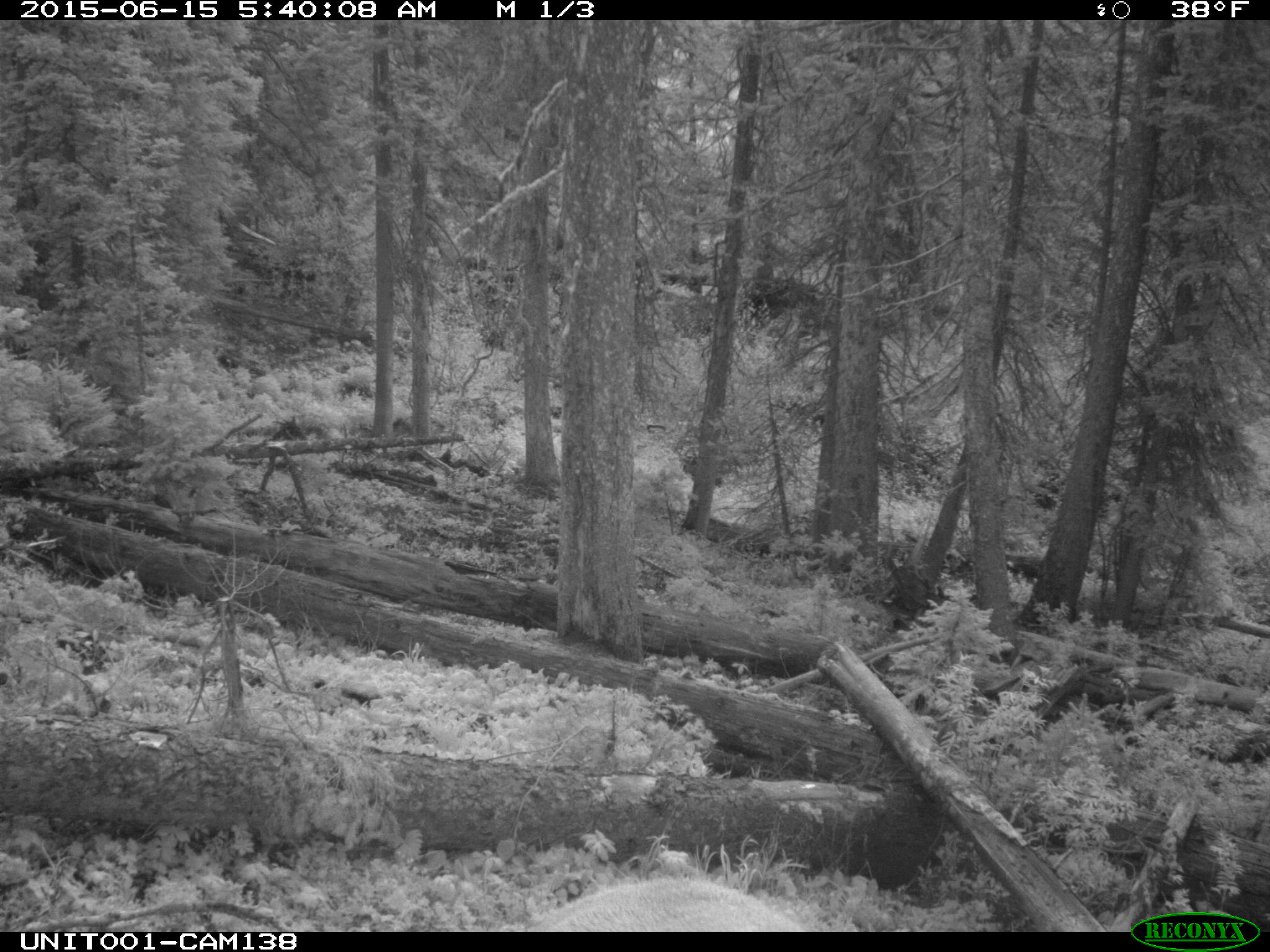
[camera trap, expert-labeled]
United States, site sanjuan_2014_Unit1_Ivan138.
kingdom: Animalia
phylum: Chordata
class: Mammalia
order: Artiodactyla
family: Cervidae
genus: Cervus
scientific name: Cervus elaphus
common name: red deer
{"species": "Cervus elaphus (red deer)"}